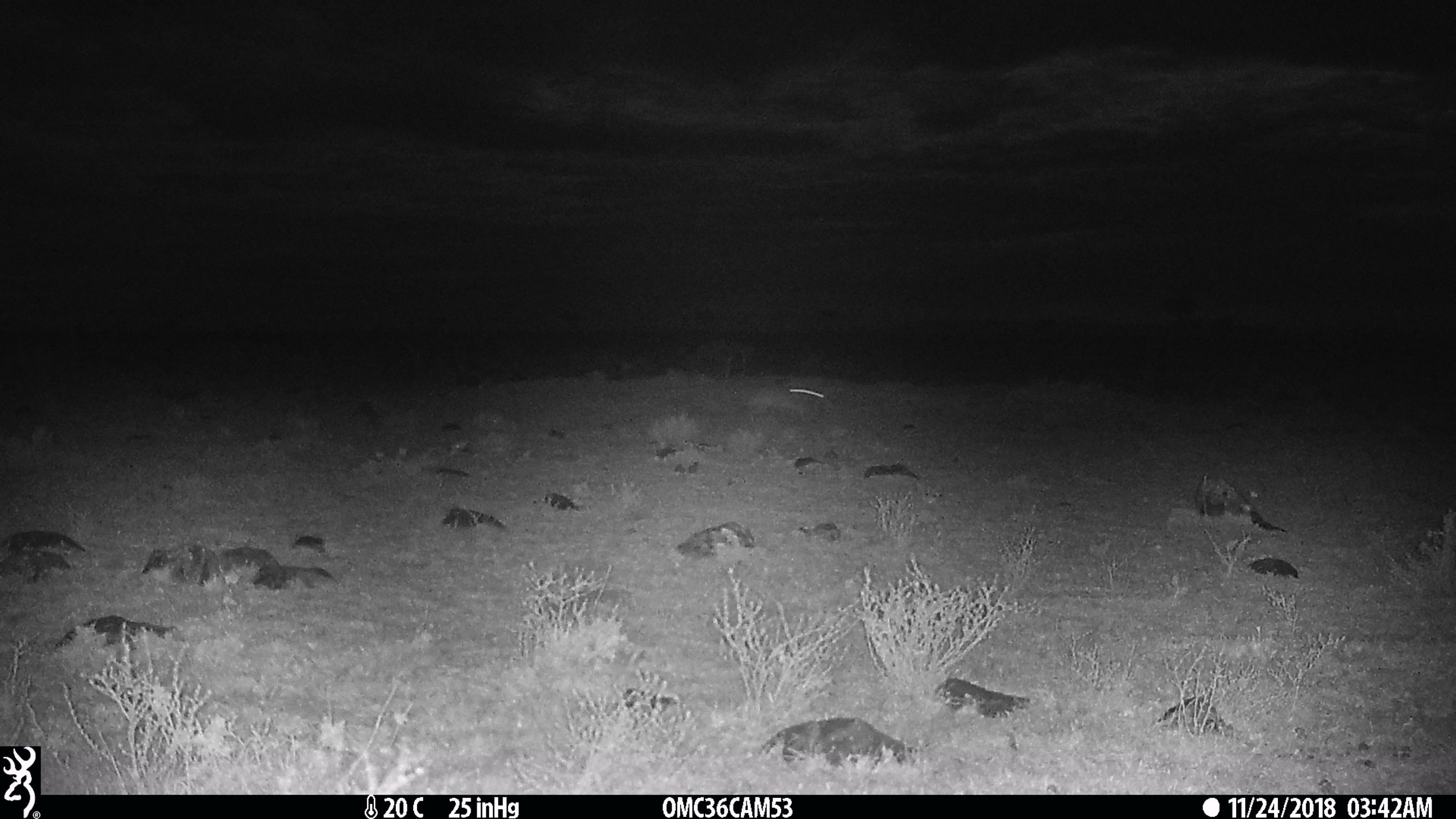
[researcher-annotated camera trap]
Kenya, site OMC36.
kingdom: Animalia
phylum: Chordata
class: Mammalia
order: Lagomorpha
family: Leporidae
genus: Lepus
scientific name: Lepus capensis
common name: cape hare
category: hare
Hare (cape hare) (Lepus capensis).